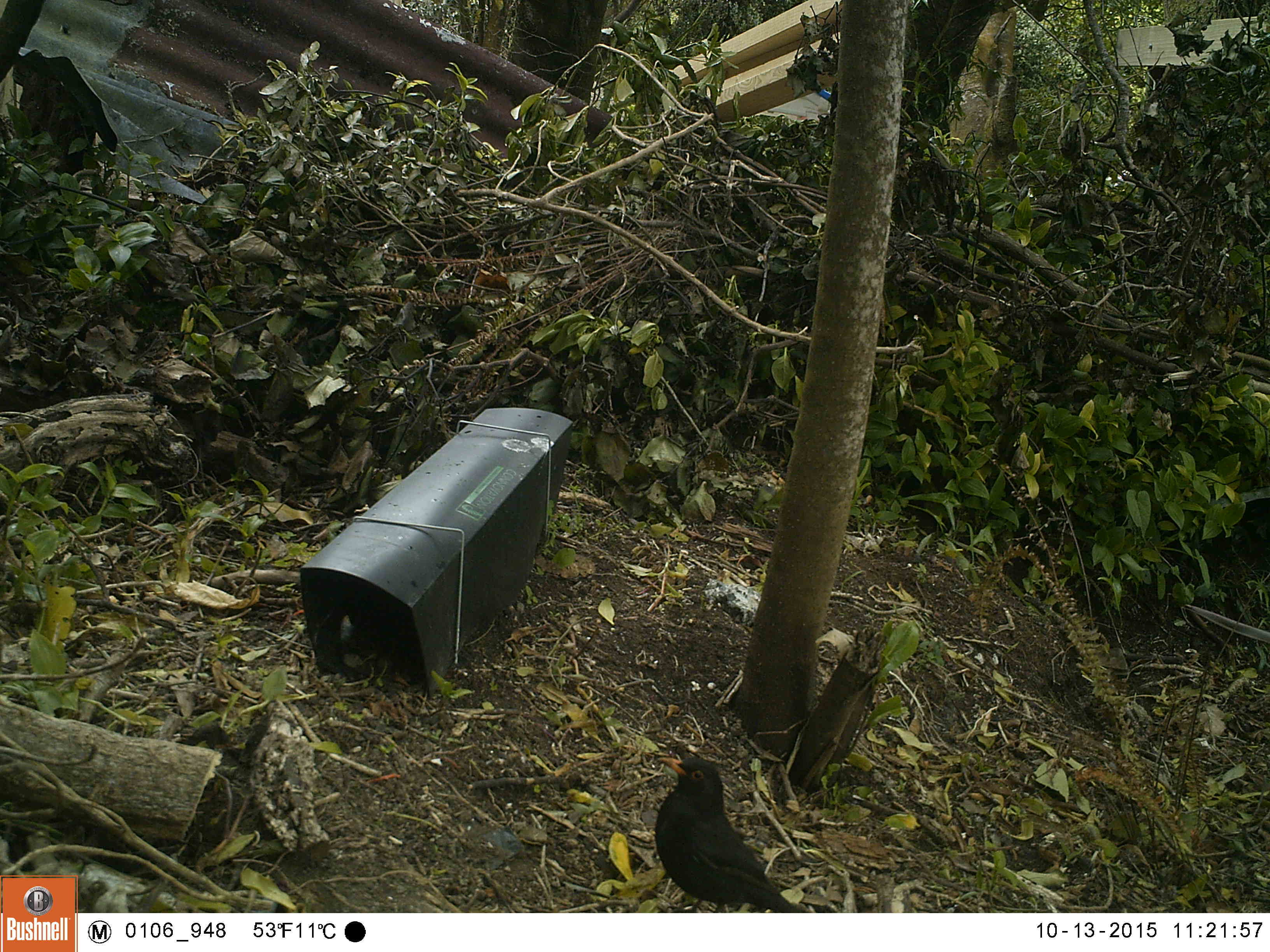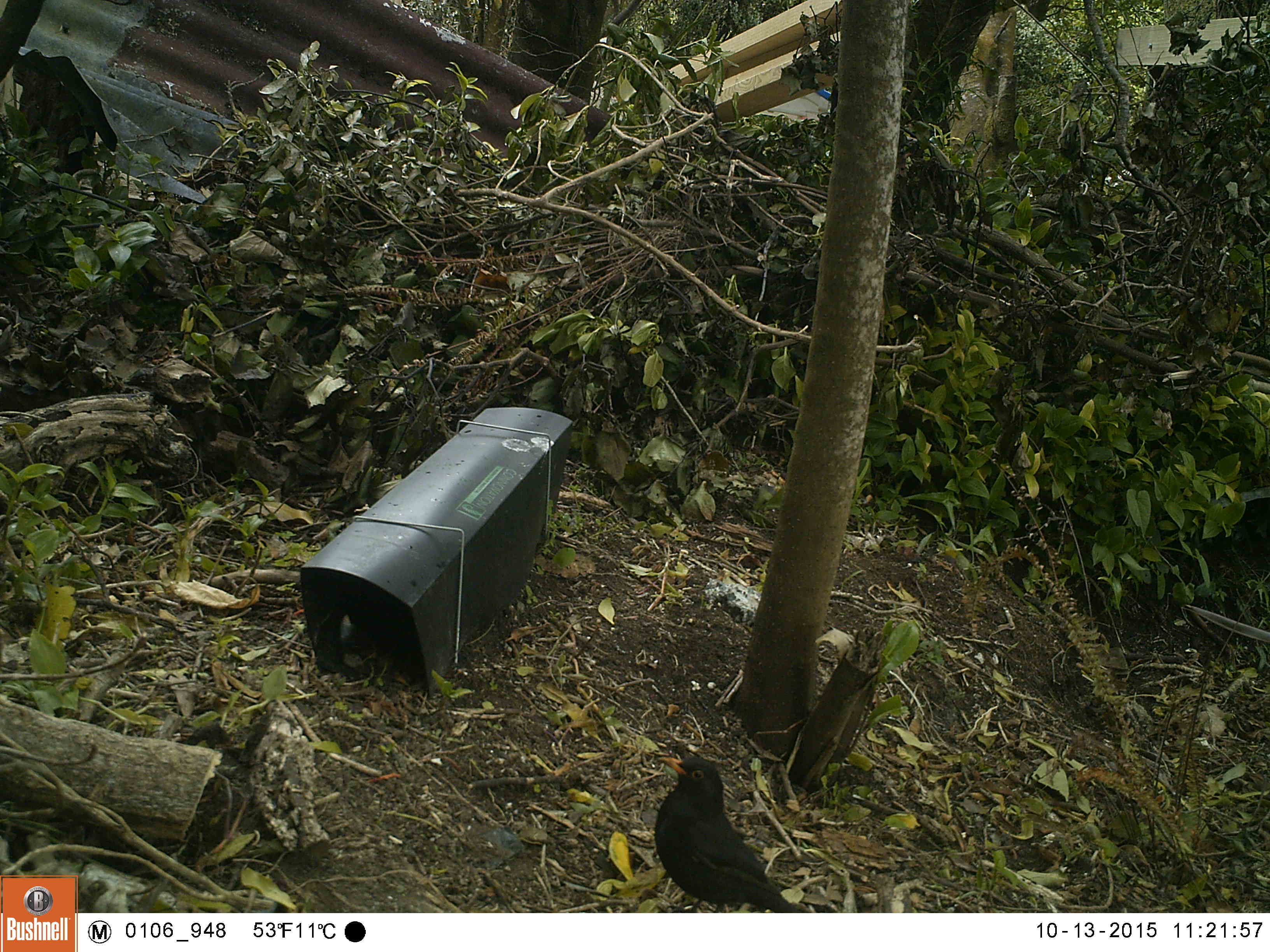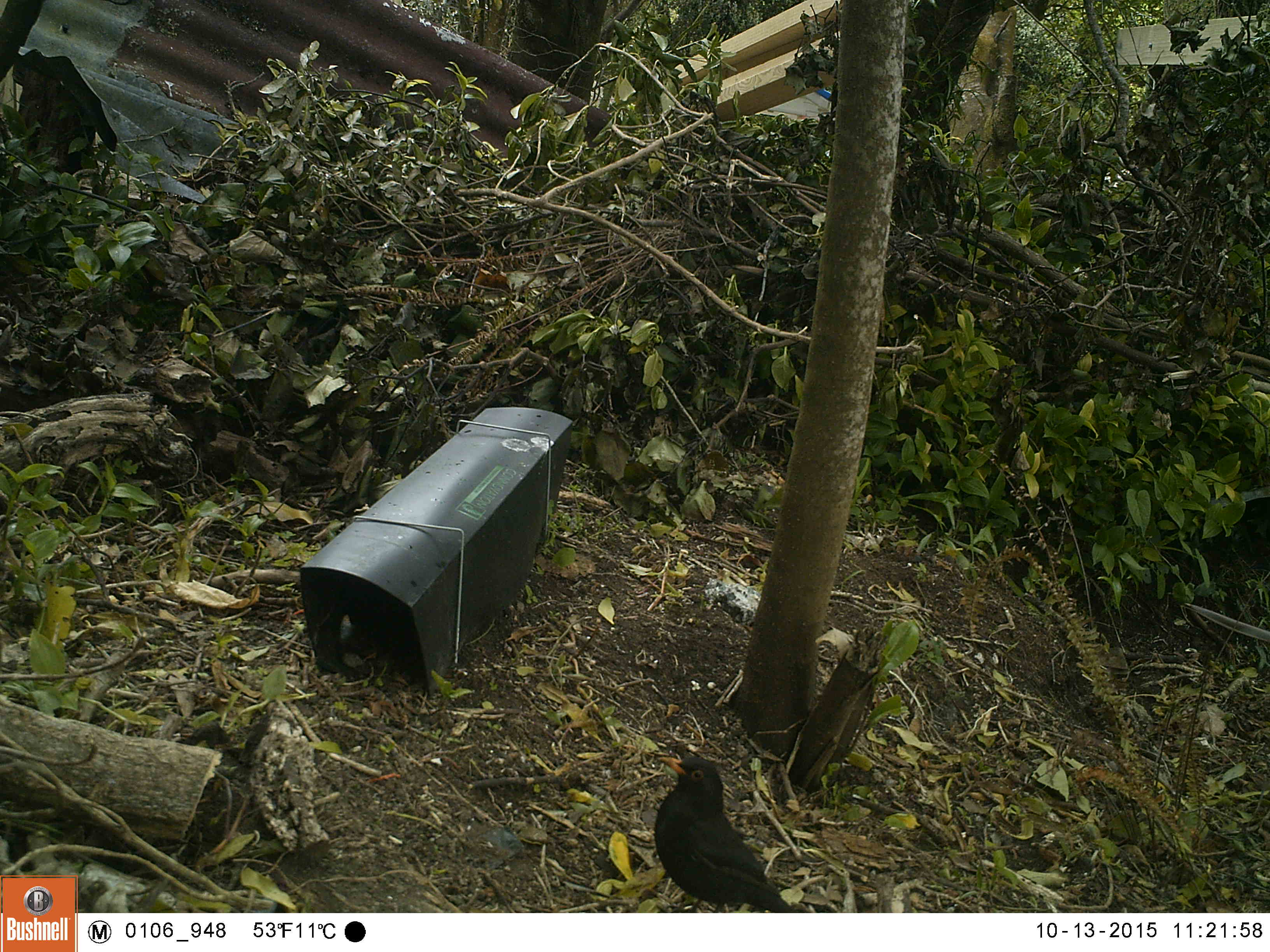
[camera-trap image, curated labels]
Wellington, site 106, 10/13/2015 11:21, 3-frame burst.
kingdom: Animalia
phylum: Chordata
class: Aves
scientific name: Aves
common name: bird